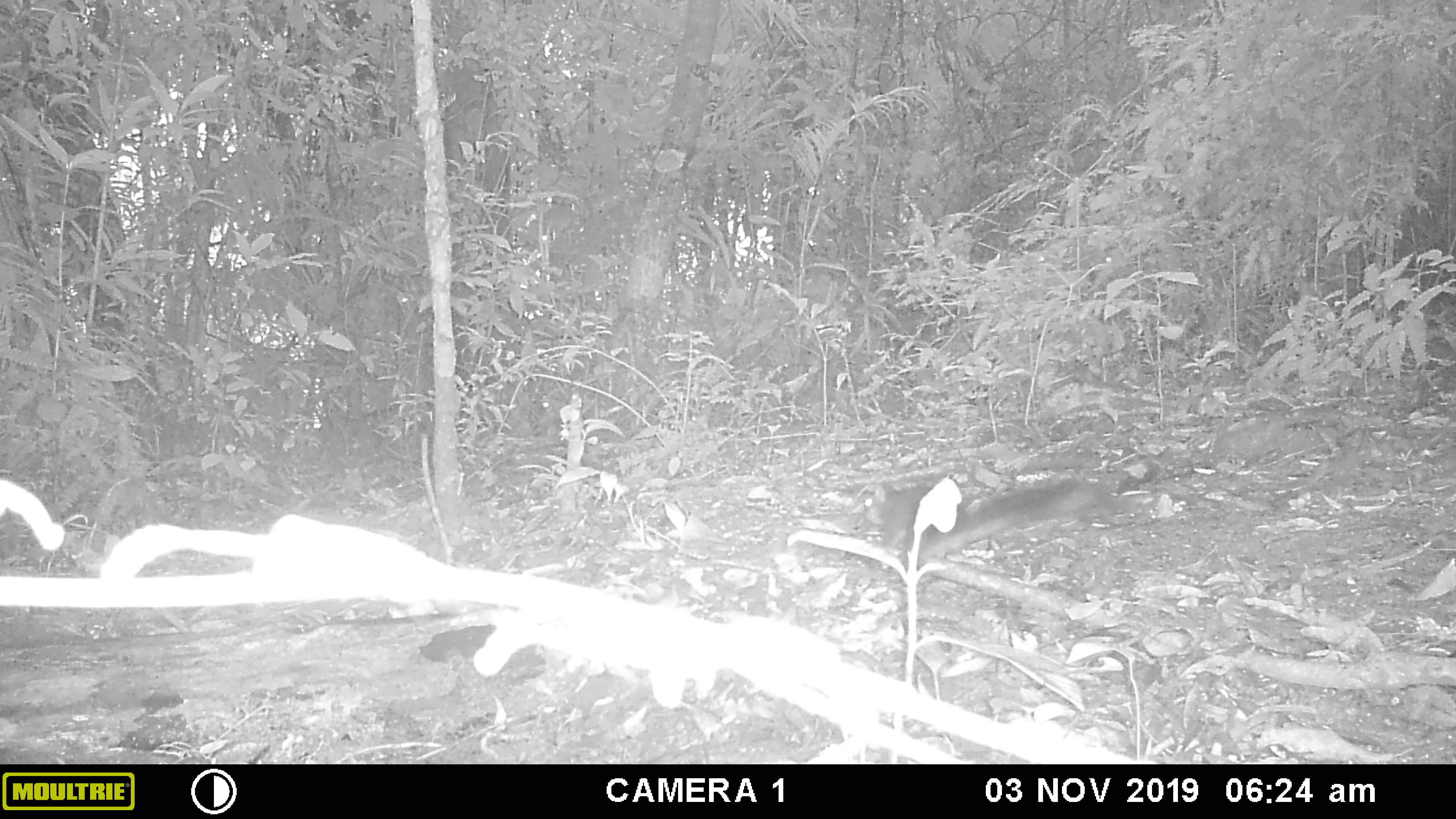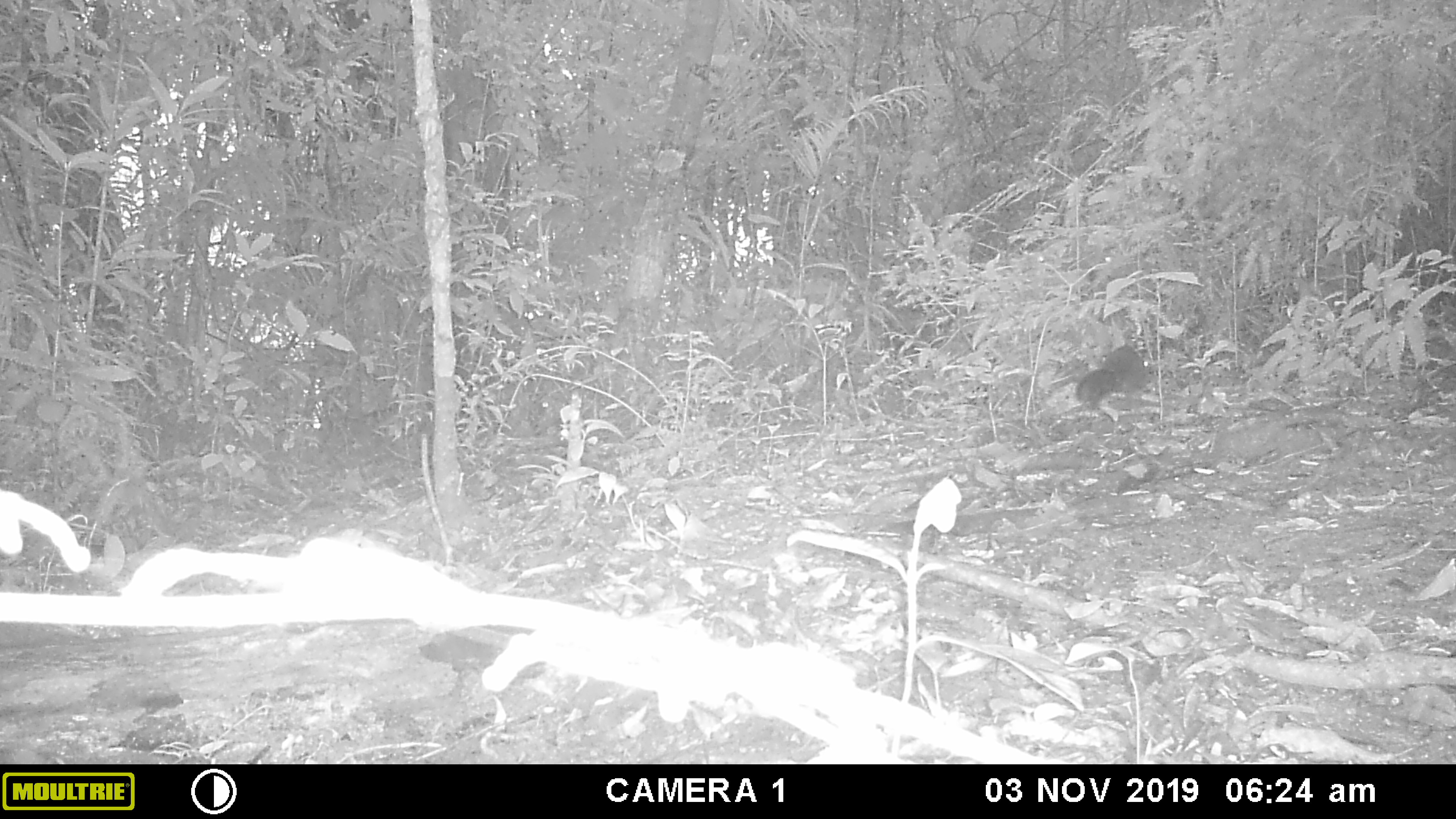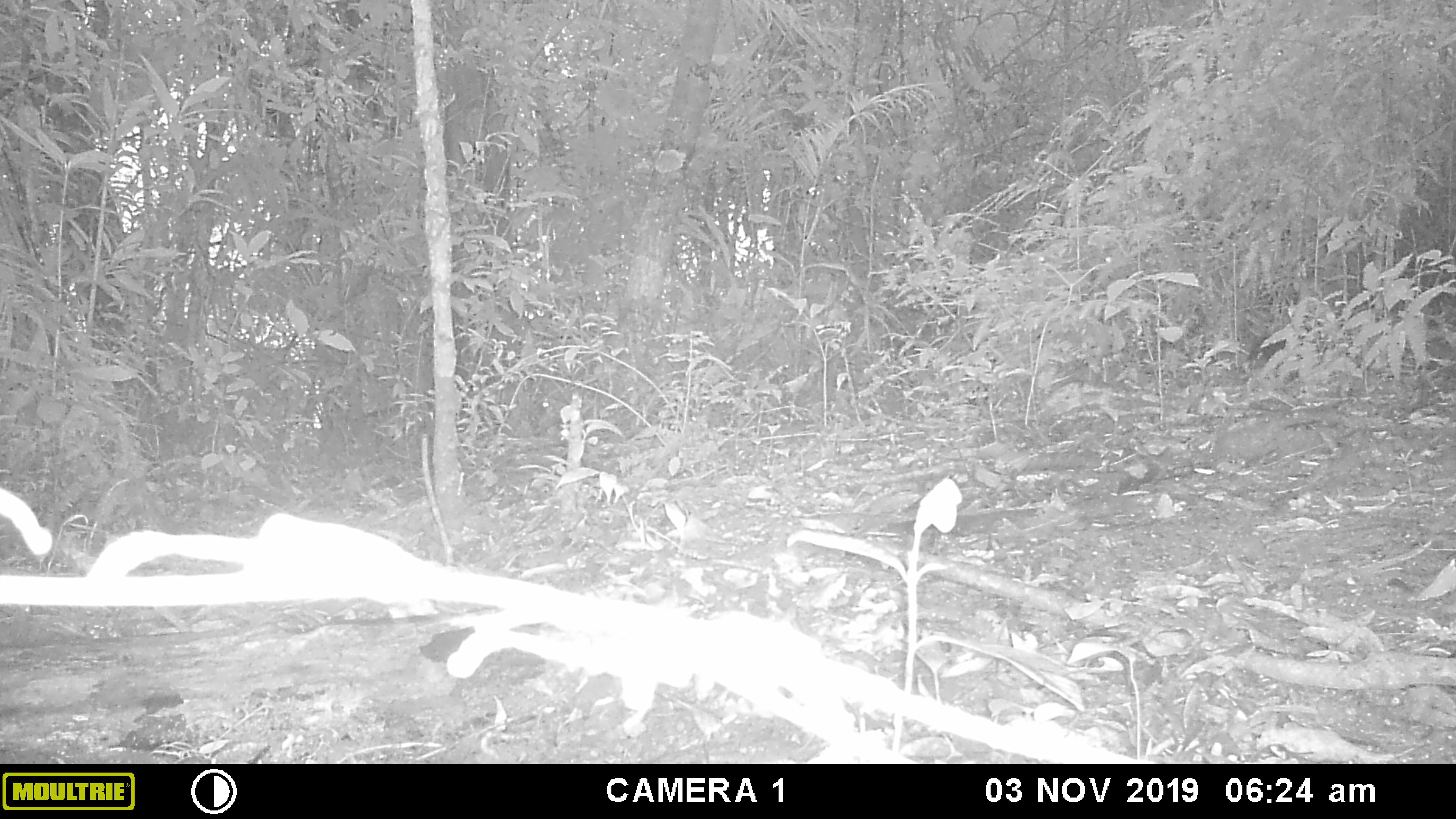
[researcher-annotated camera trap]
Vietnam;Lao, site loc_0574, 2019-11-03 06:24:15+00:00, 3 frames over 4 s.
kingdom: Animalia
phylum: Chordata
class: Mammalia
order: Rodentia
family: Sciuridae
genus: Sciurus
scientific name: Sciurus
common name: squirrel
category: unidentified squirrel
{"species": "unidentified squirrel (squirrel) (Sciurus)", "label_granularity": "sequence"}